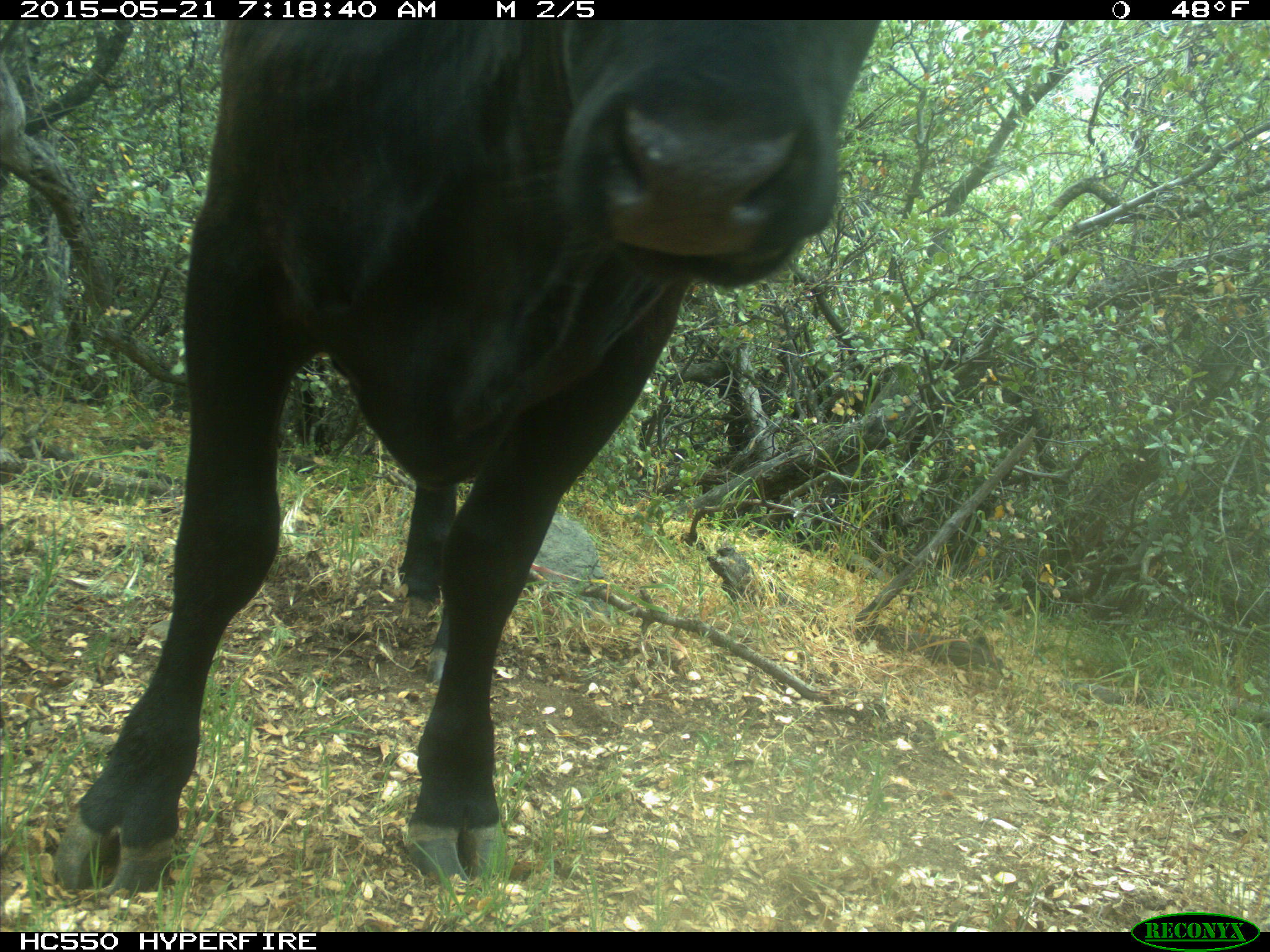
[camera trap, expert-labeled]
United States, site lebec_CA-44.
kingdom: Animalia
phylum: Chordata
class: Mammalia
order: Artiodactyla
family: Bovidae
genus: Bos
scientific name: Bos taurus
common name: domestic cow